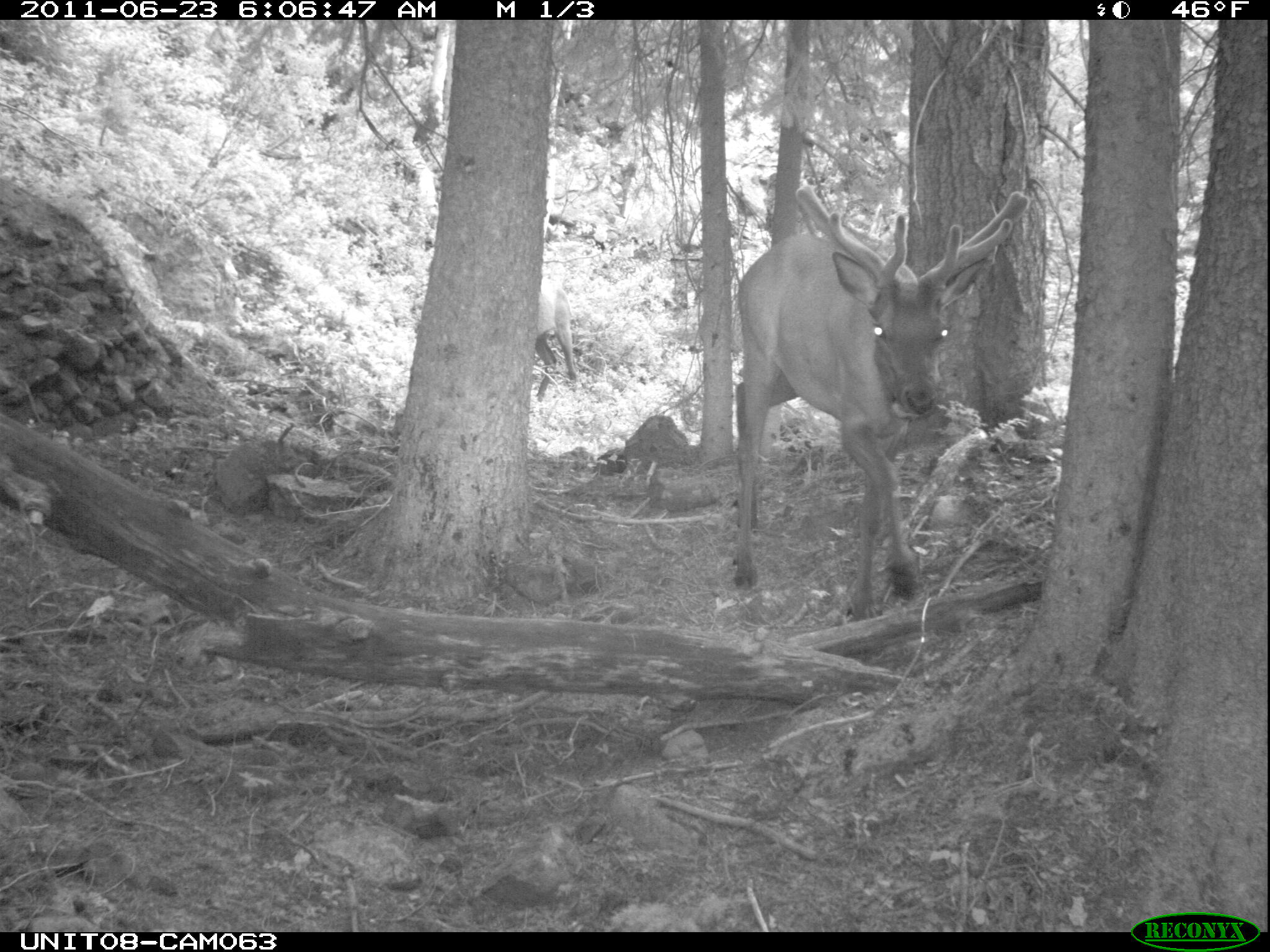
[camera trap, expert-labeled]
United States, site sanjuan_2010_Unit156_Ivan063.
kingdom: Animalia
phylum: Chordata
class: Mammalia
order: Artiodactyla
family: Cervidae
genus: Cervus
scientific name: Cervus elaphus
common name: red deer